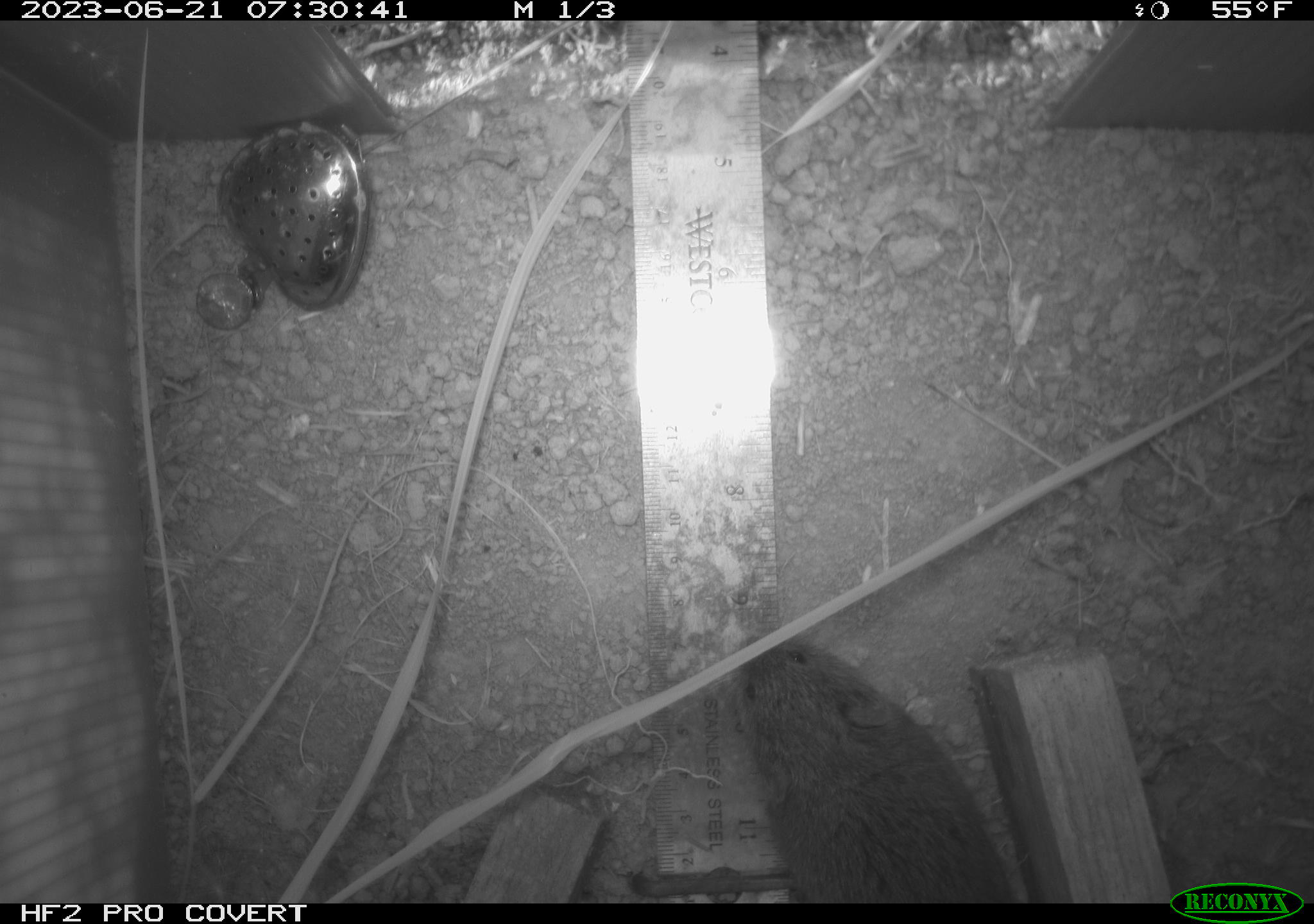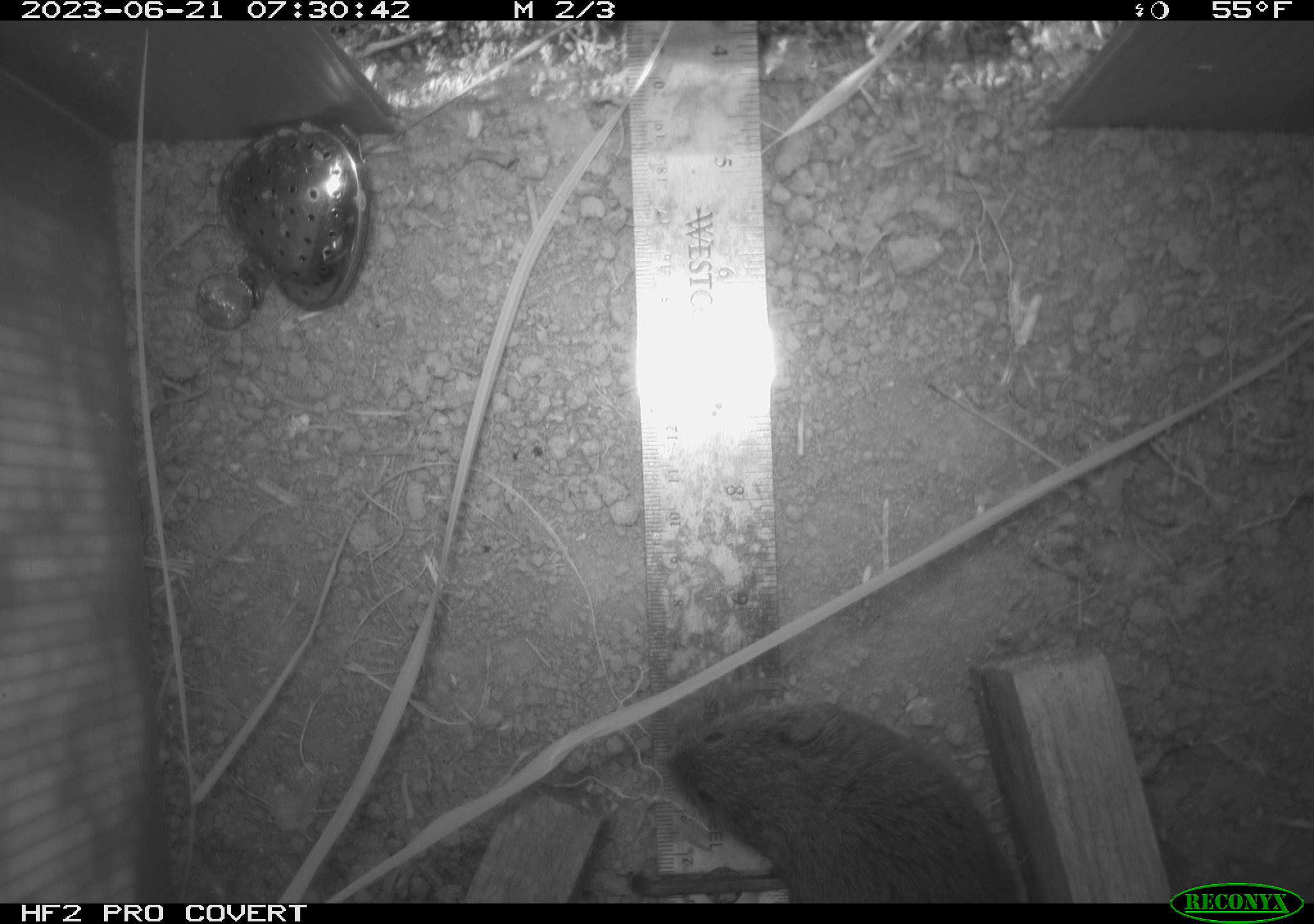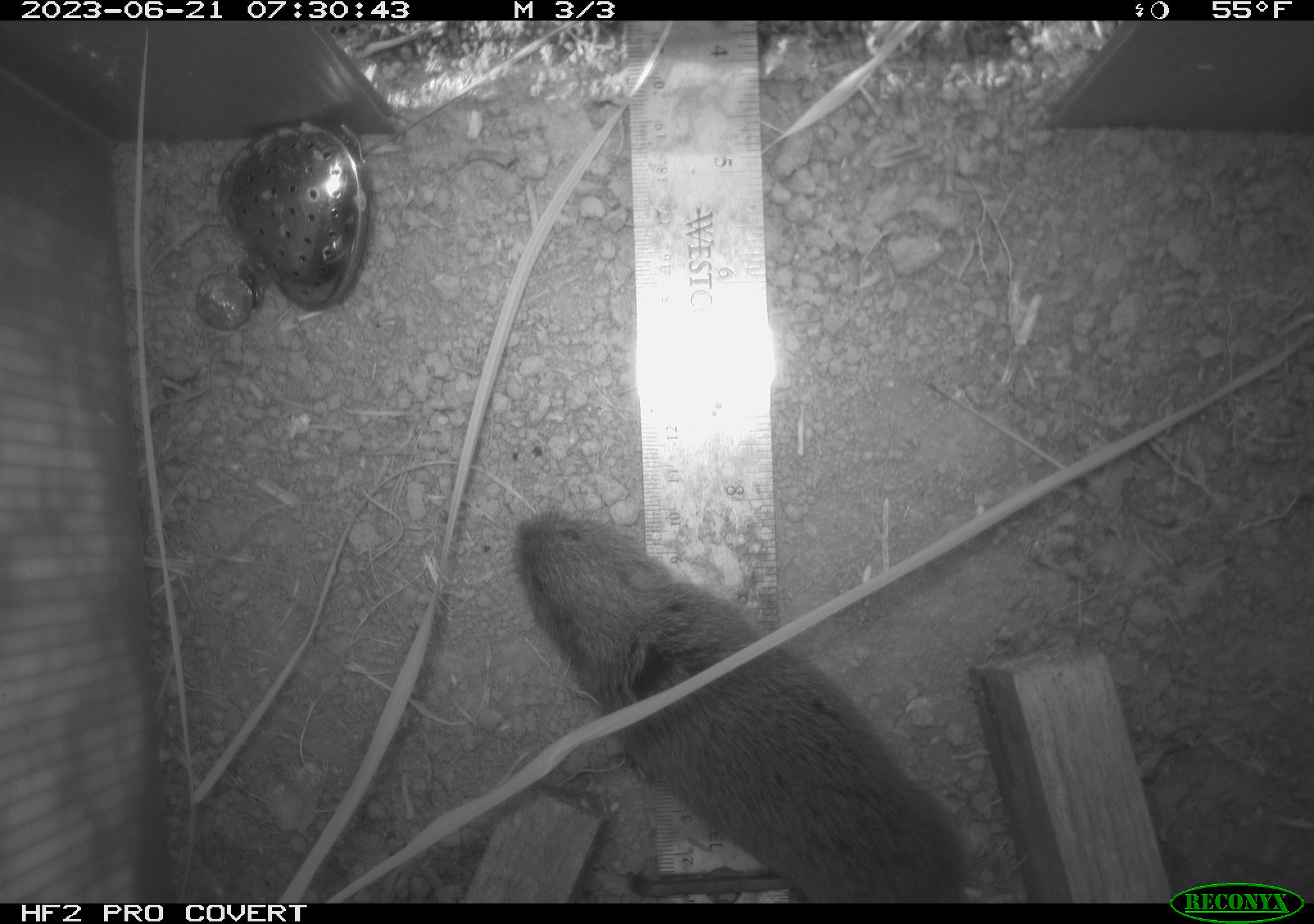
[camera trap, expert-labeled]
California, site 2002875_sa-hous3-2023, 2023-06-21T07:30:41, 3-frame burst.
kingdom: Animalia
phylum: Chordata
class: Mammalia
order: Rodentia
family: Cricetidae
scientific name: Arvicolinae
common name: voles, lemmings, and muskrats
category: arvicolinae subfamily